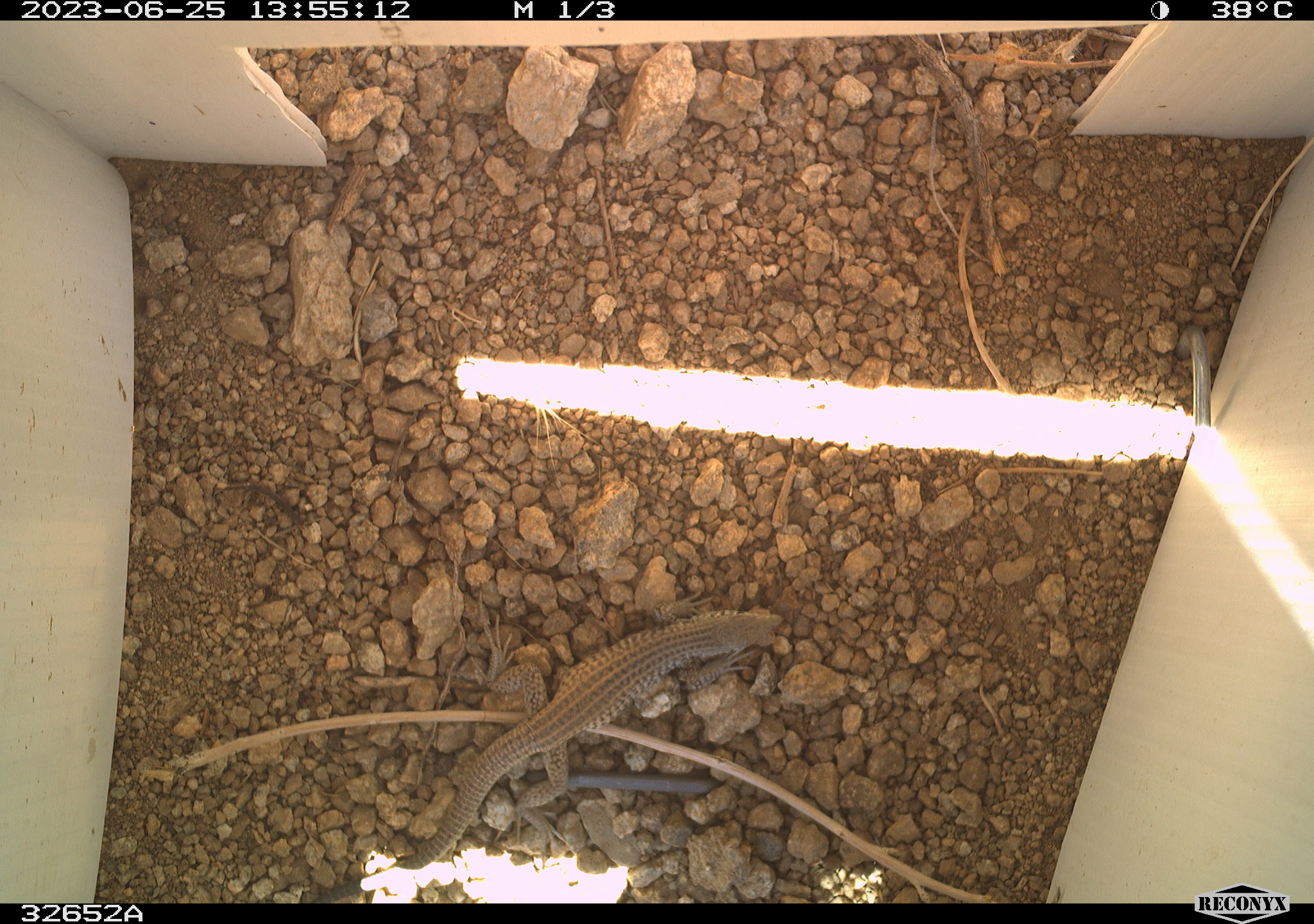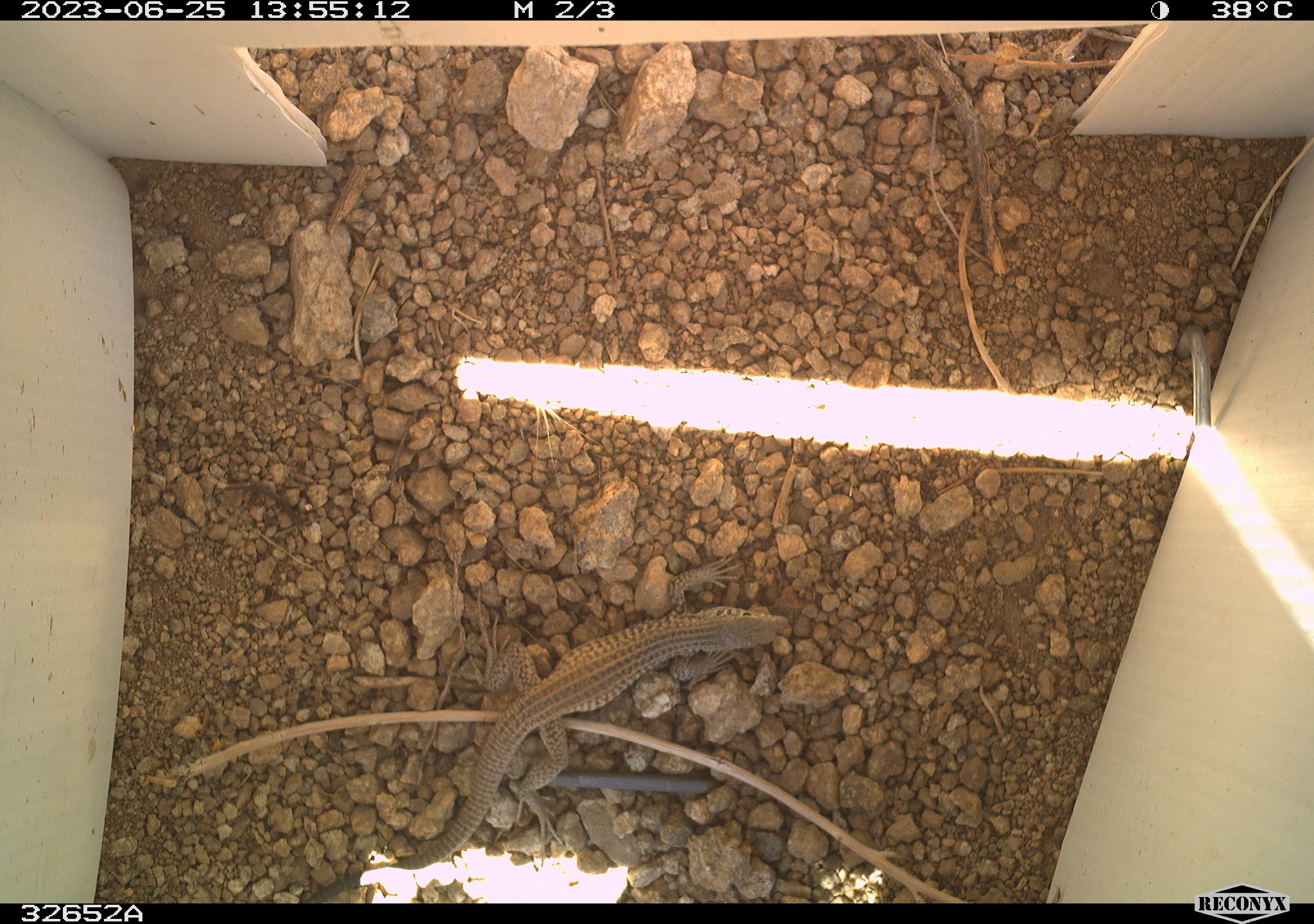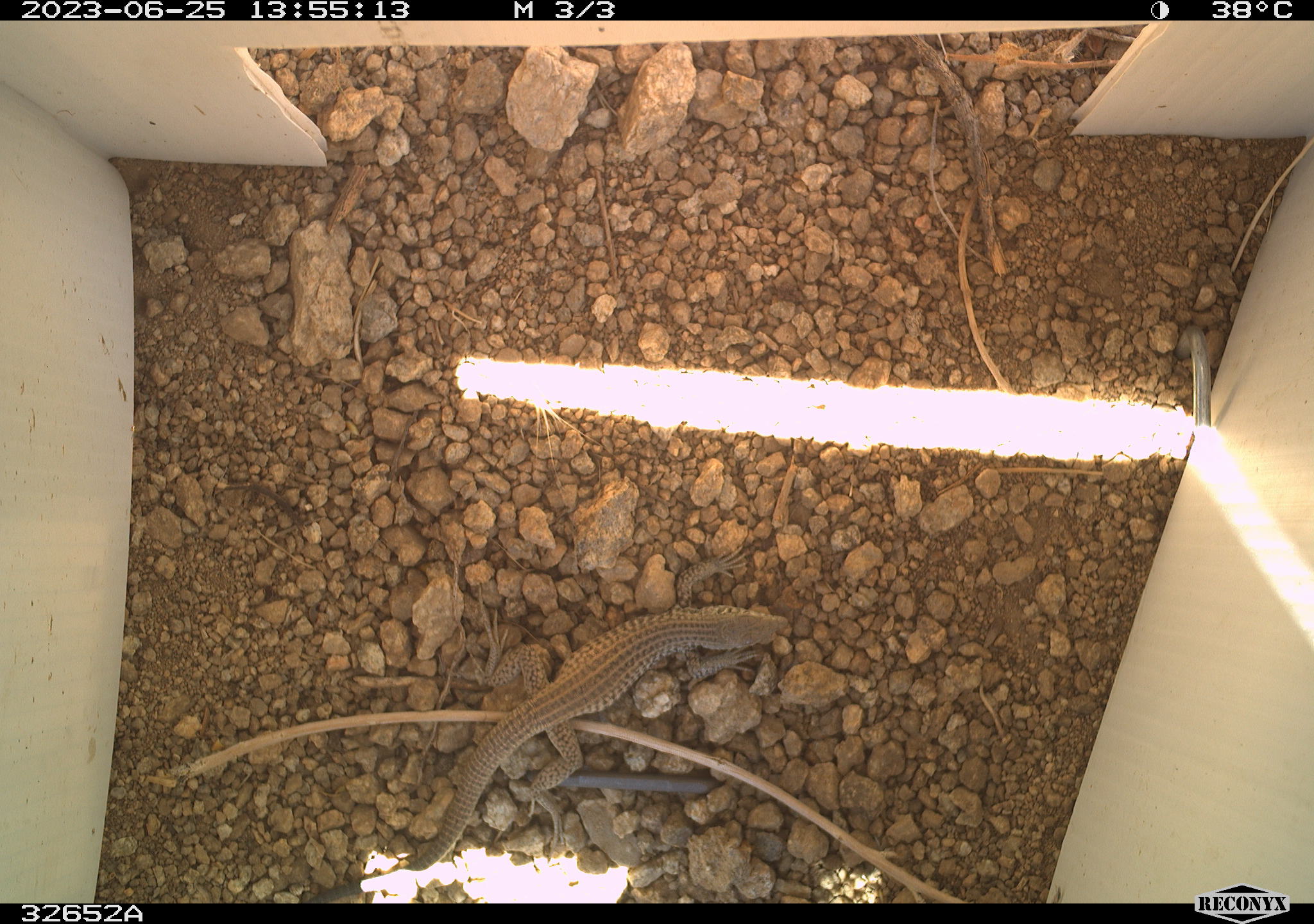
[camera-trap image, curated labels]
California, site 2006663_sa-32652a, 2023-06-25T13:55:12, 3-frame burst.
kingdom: Animalia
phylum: Chordata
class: Reptilia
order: Squamata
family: Teiidae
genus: Aspidoscelis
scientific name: Aspidoscelis tigris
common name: western whiptail